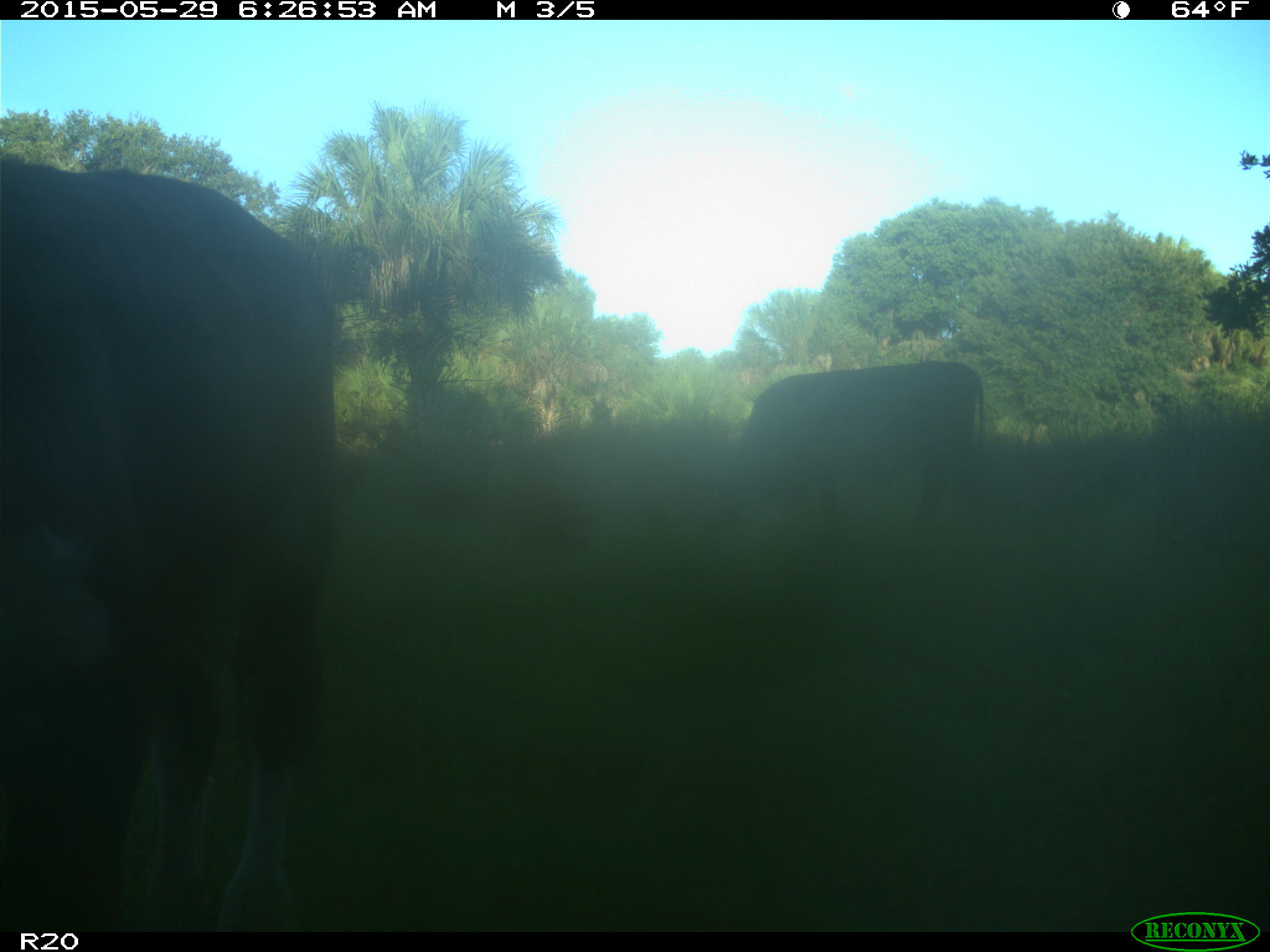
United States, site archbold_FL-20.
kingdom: Animalia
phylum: Chordata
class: Mammalia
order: Artiodactyla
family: Bovidae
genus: Bos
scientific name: Bos taurus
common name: domestic cow